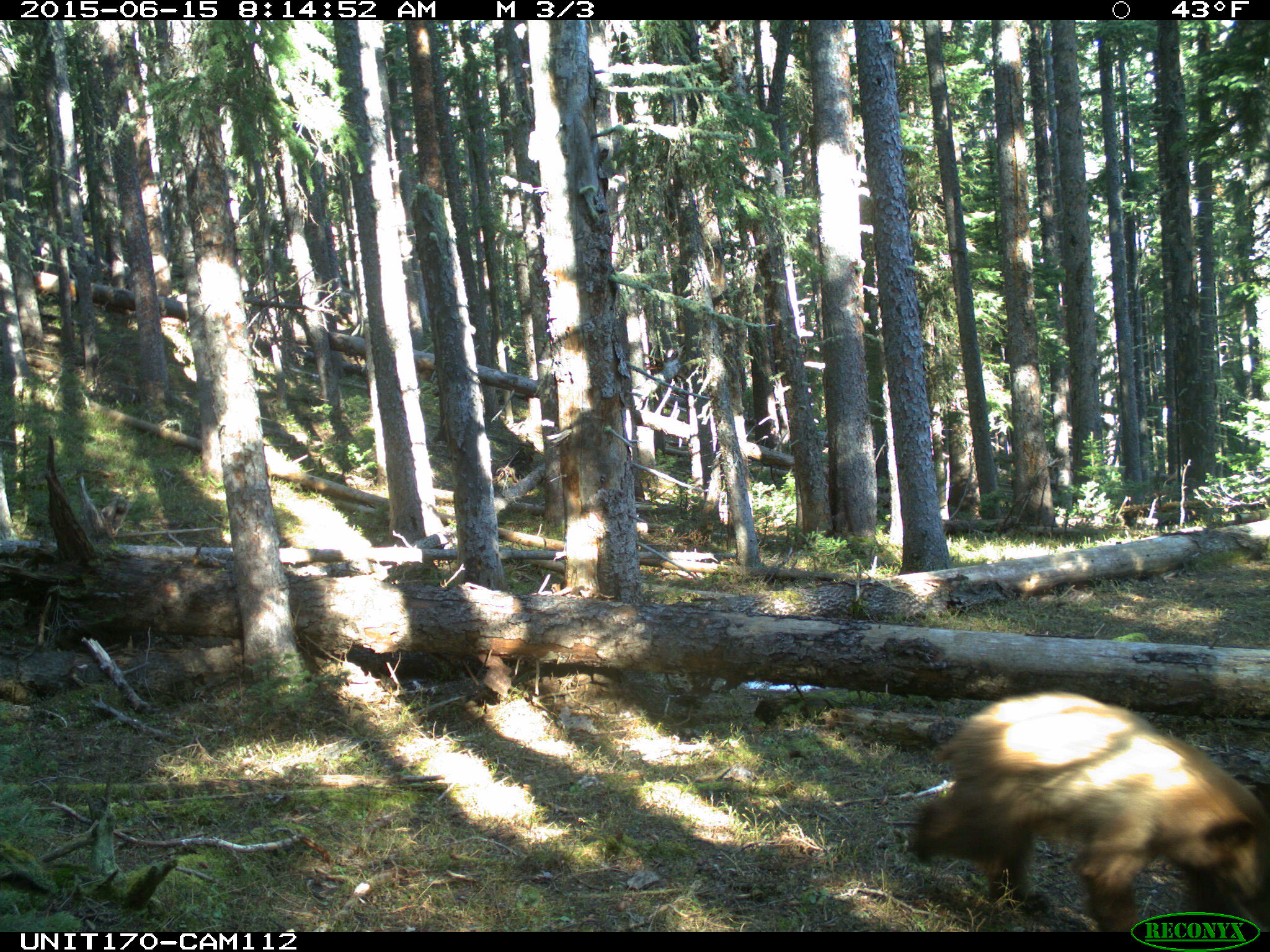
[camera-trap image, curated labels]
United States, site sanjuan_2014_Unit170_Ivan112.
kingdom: Animalia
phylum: Chordata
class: Mammalia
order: Carnivora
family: Ursidae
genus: Ursus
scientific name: Ursus americanus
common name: american black bear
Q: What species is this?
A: Ursus americanus (american black bear).